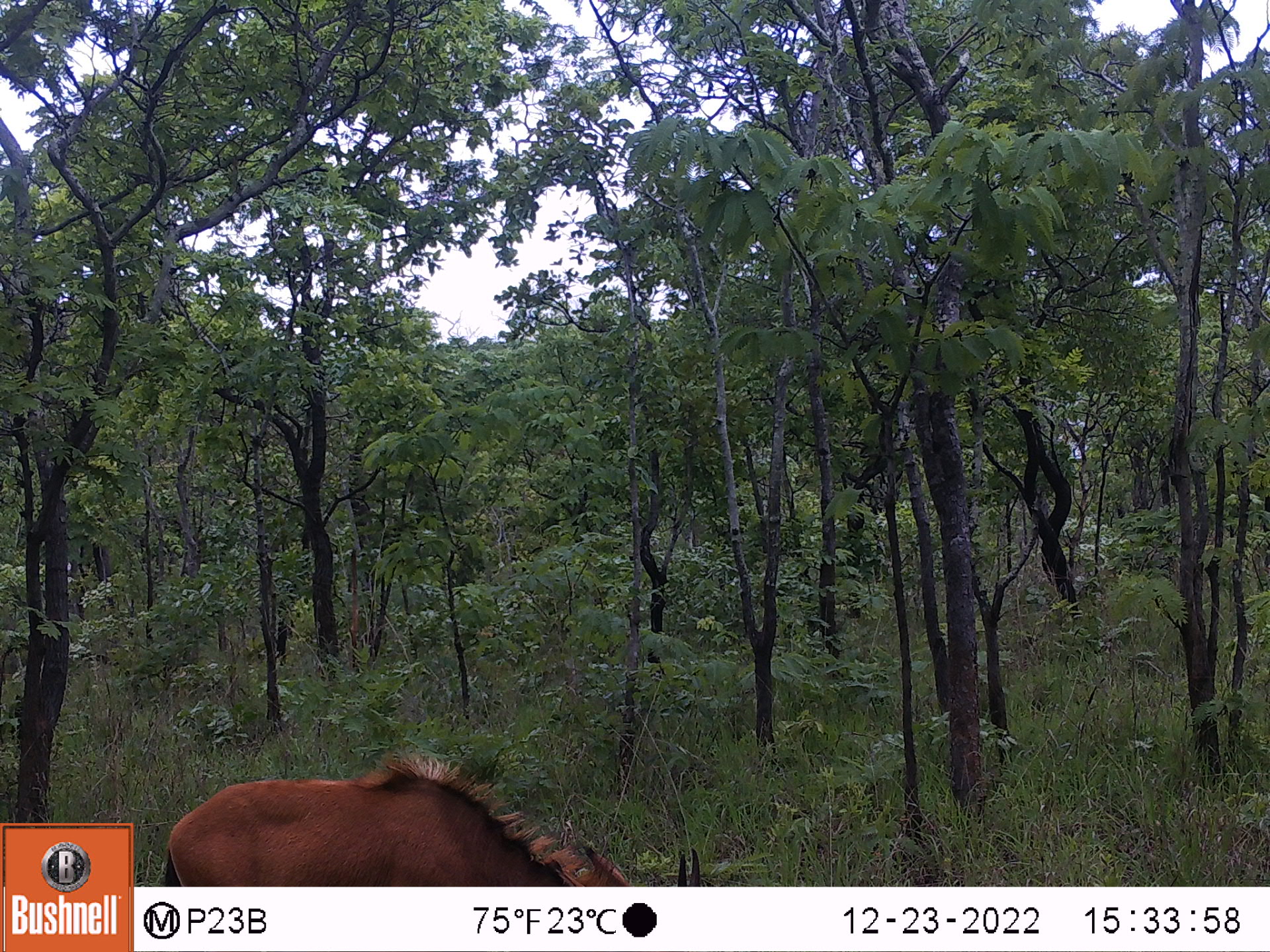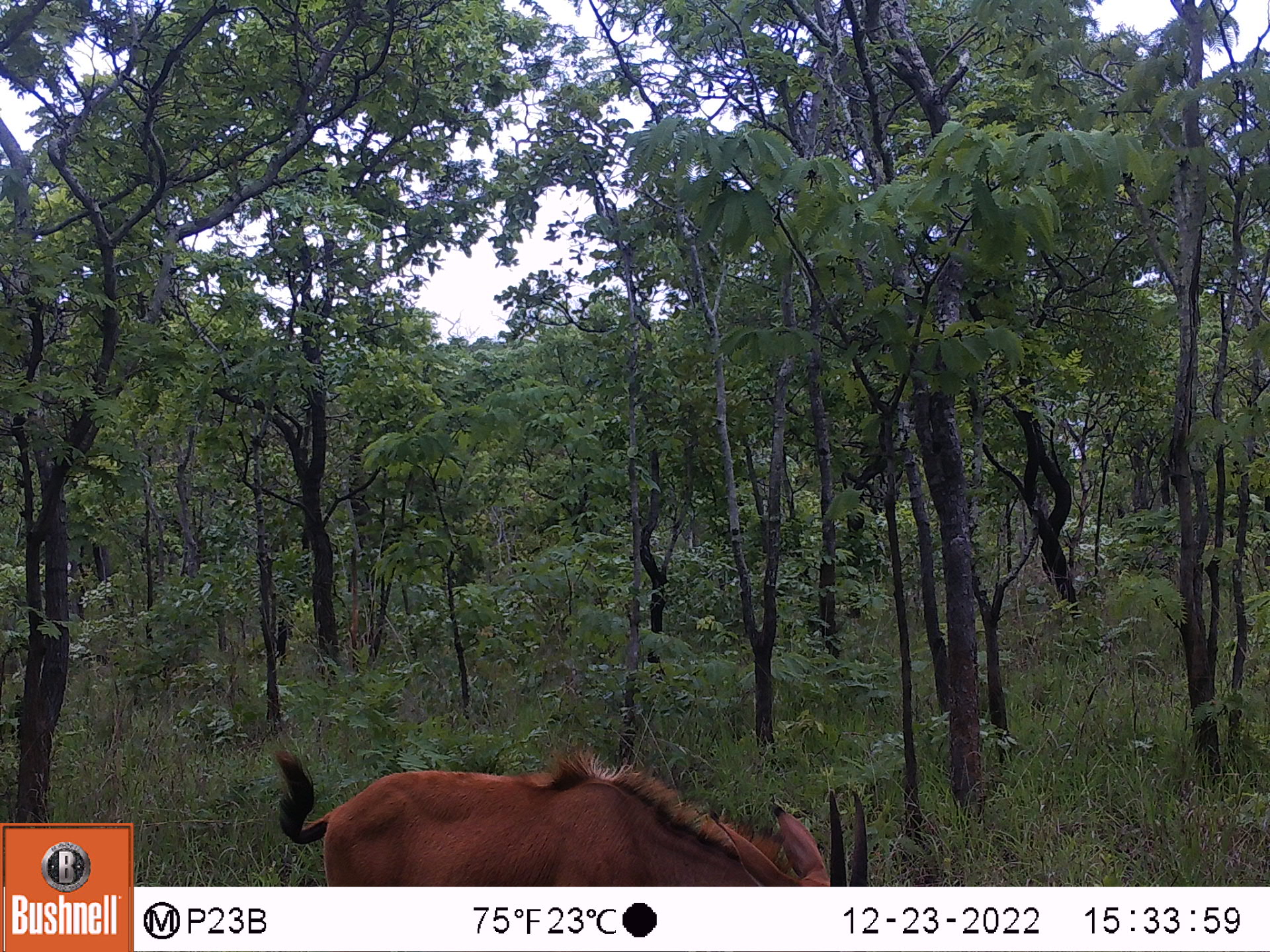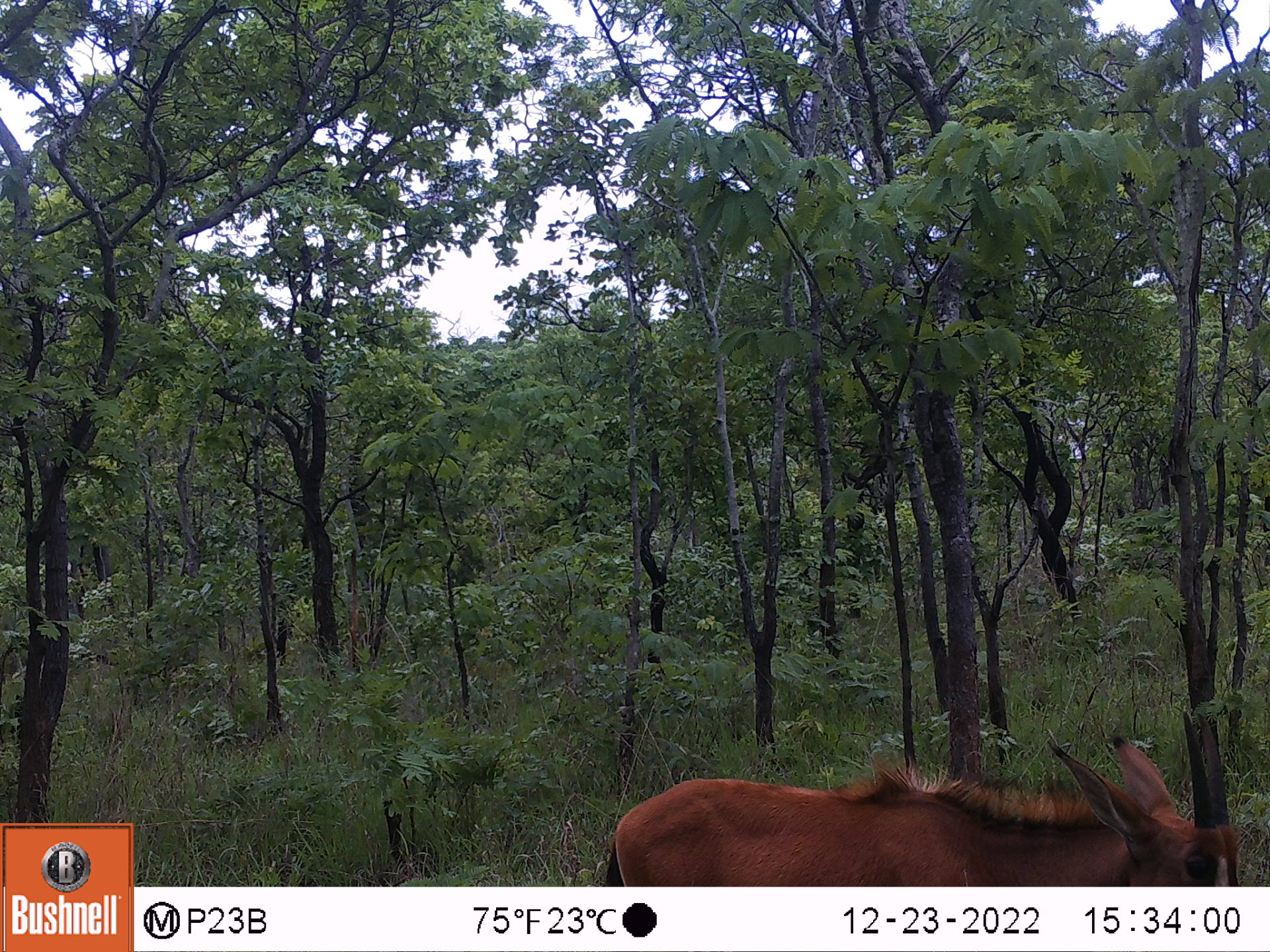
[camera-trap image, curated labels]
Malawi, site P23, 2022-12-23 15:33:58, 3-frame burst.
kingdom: Animalia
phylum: Chordata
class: Mammalia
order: Artiodactyla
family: Bovidae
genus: Hippotragus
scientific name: Hippotragus niger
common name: sable antelope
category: sable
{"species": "sable (sable antelope) (Hippotragus niger)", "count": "1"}